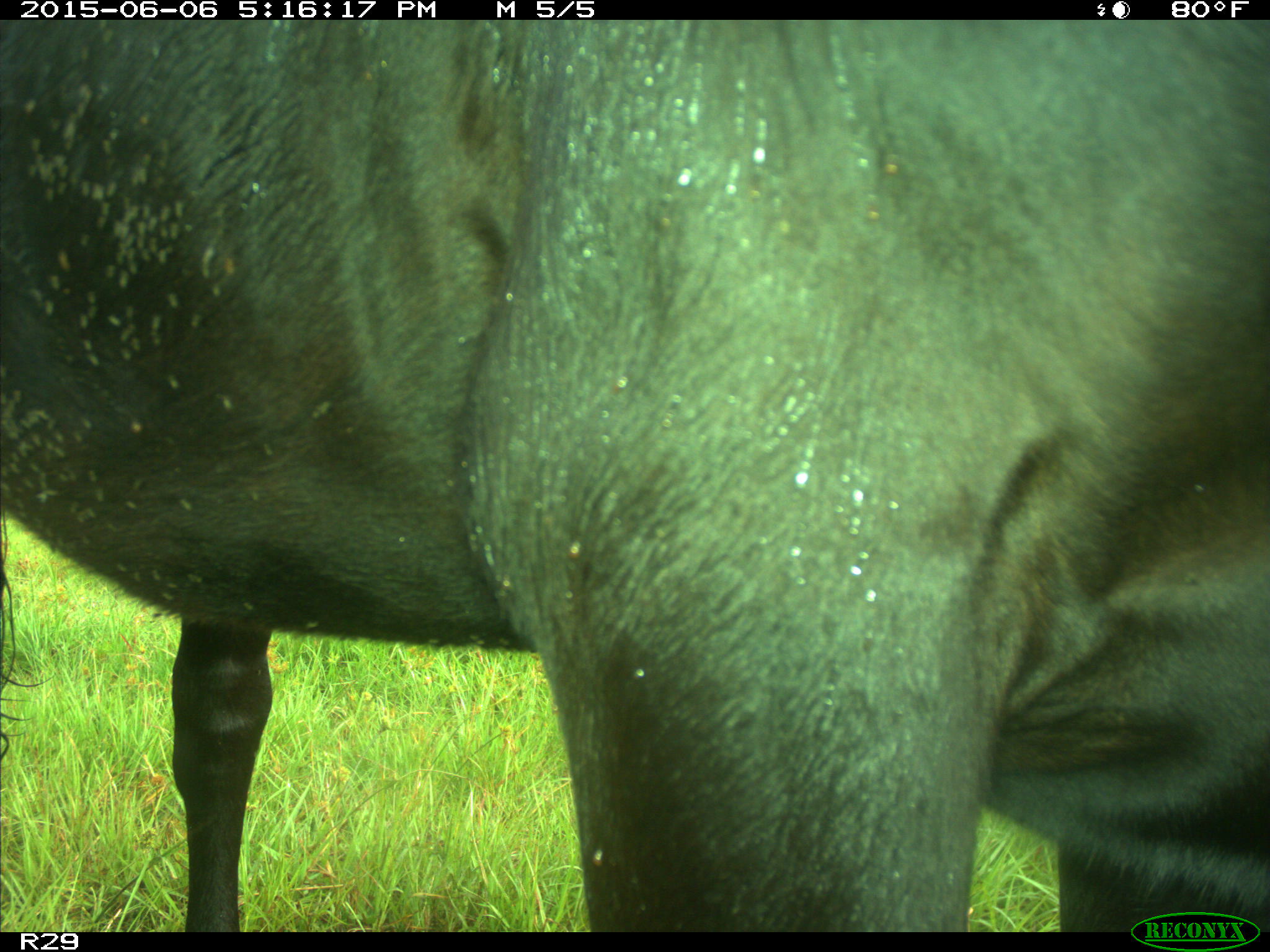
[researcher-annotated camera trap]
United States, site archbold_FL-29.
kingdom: Animalia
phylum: Chordata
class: Mammalia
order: Artiodactyla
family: Bovidae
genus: Bos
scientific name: Bos taurus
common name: domestic cow